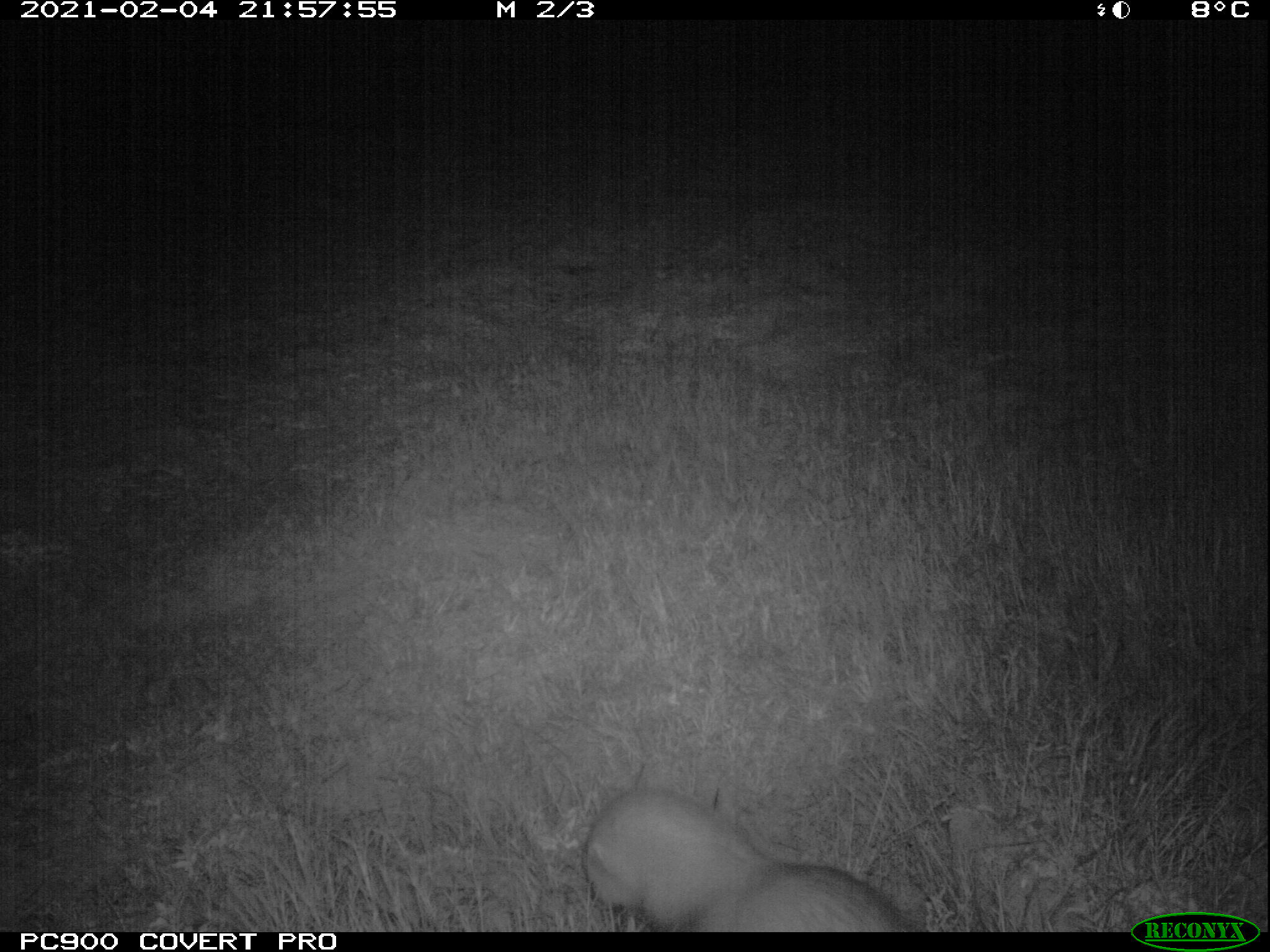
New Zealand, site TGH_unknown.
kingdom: Animalia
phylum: Chordata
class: Mammalia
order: Carnivora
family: Mustelidae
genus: Mustela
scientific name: Mustela furo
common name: ferret